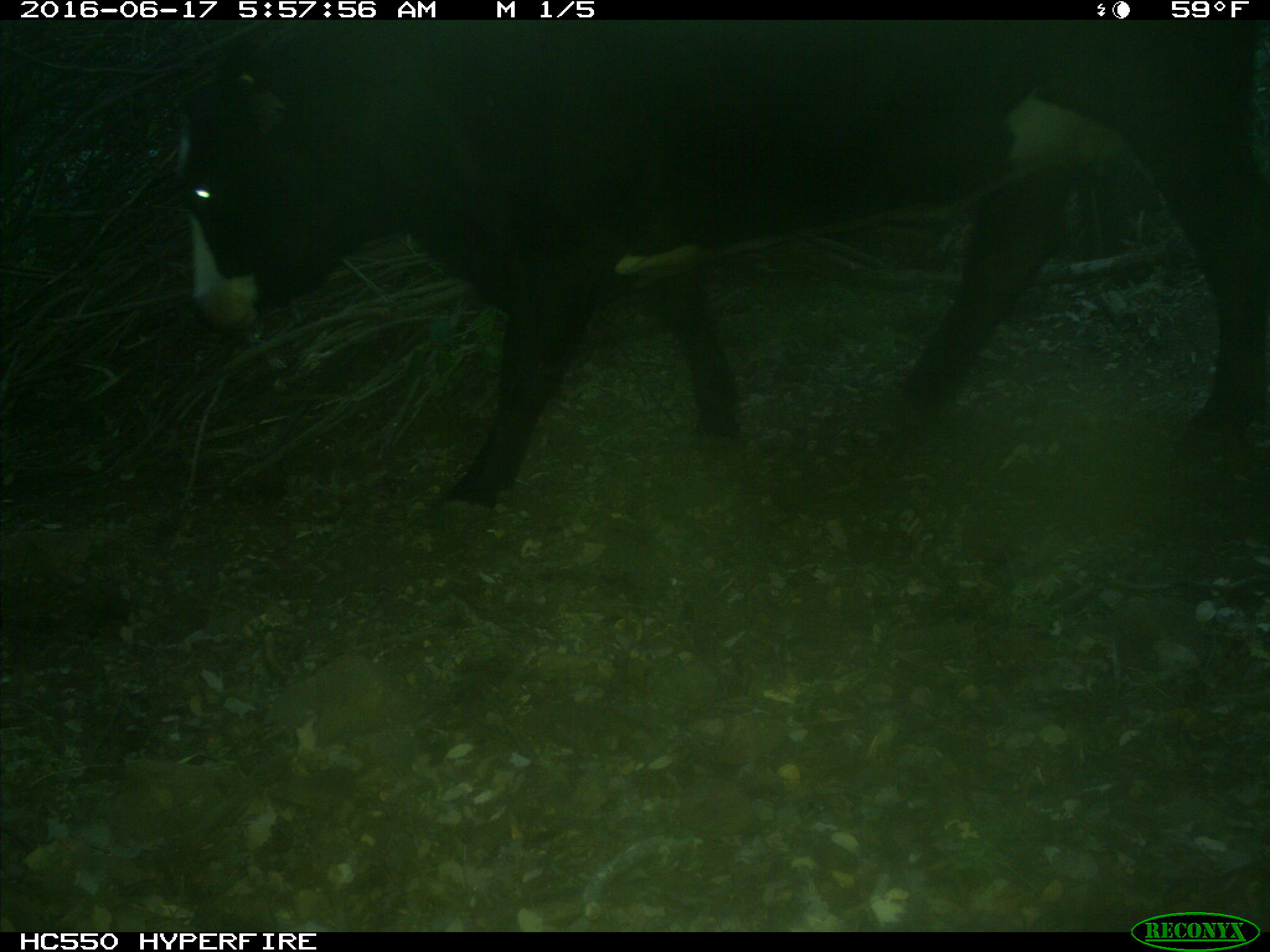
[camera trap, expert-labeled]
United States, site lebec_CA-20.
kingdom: Animalia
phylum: Chordata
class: Mammalia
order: Artiodactyla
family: Bovidae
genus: Bos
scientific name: Bos taurus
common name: domestic cow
Bos taurus (domestic cow).